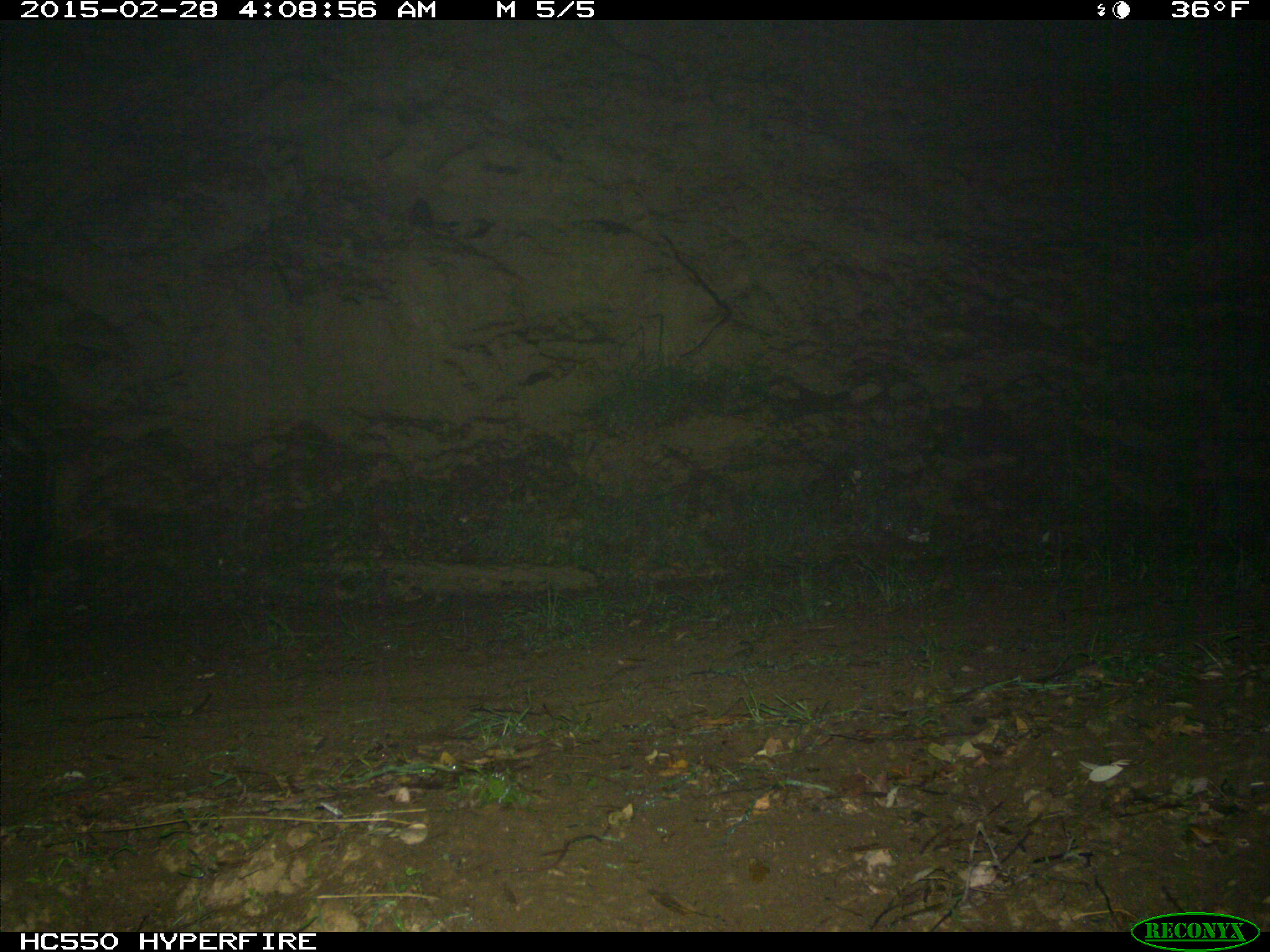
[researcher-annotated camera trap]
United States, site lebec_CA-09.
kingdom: Animalia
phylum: Chordata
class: Mammalia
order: Artiodactyla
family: Suidae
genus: Sus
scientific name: Sus scrofa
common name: wild boar